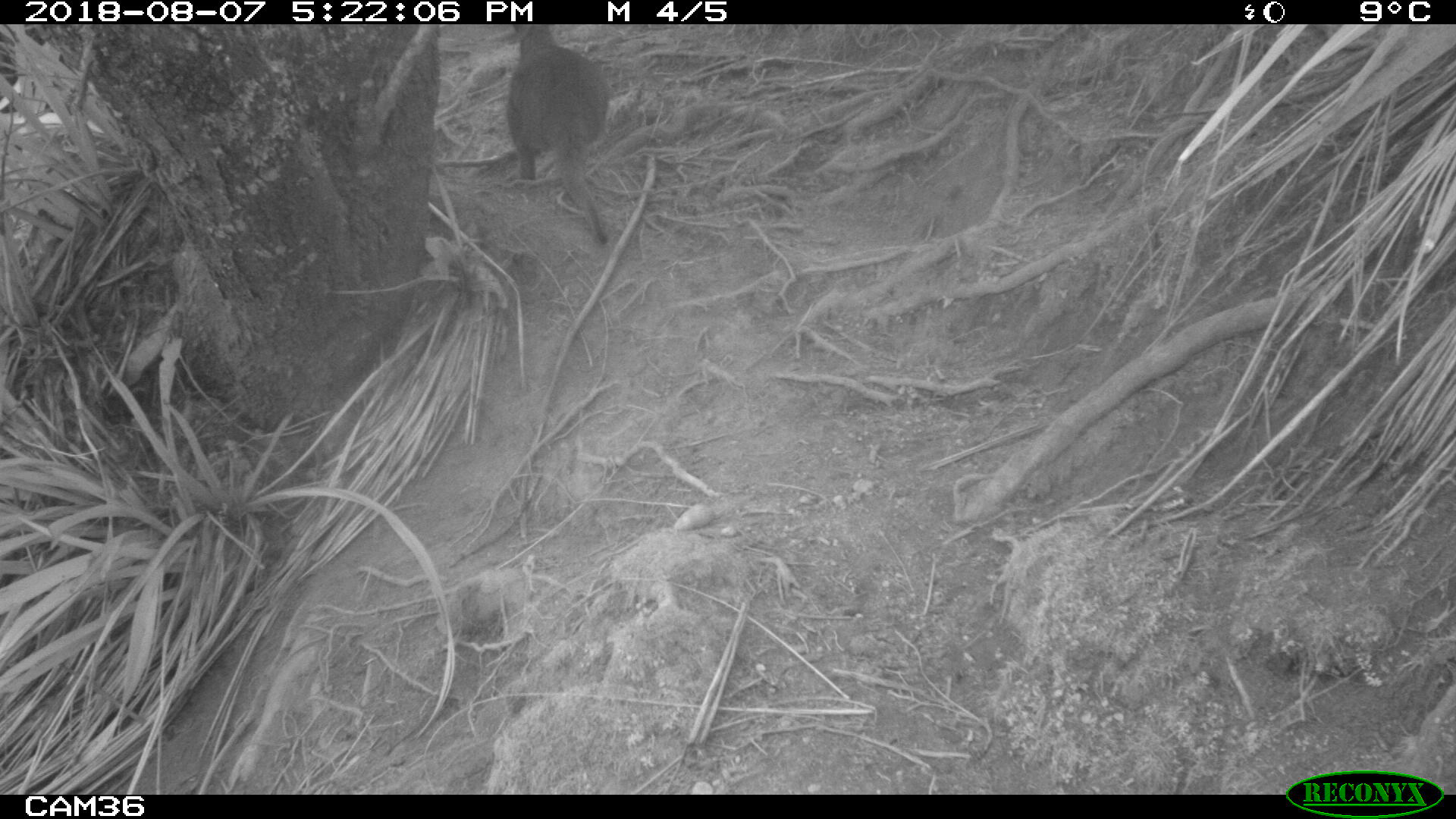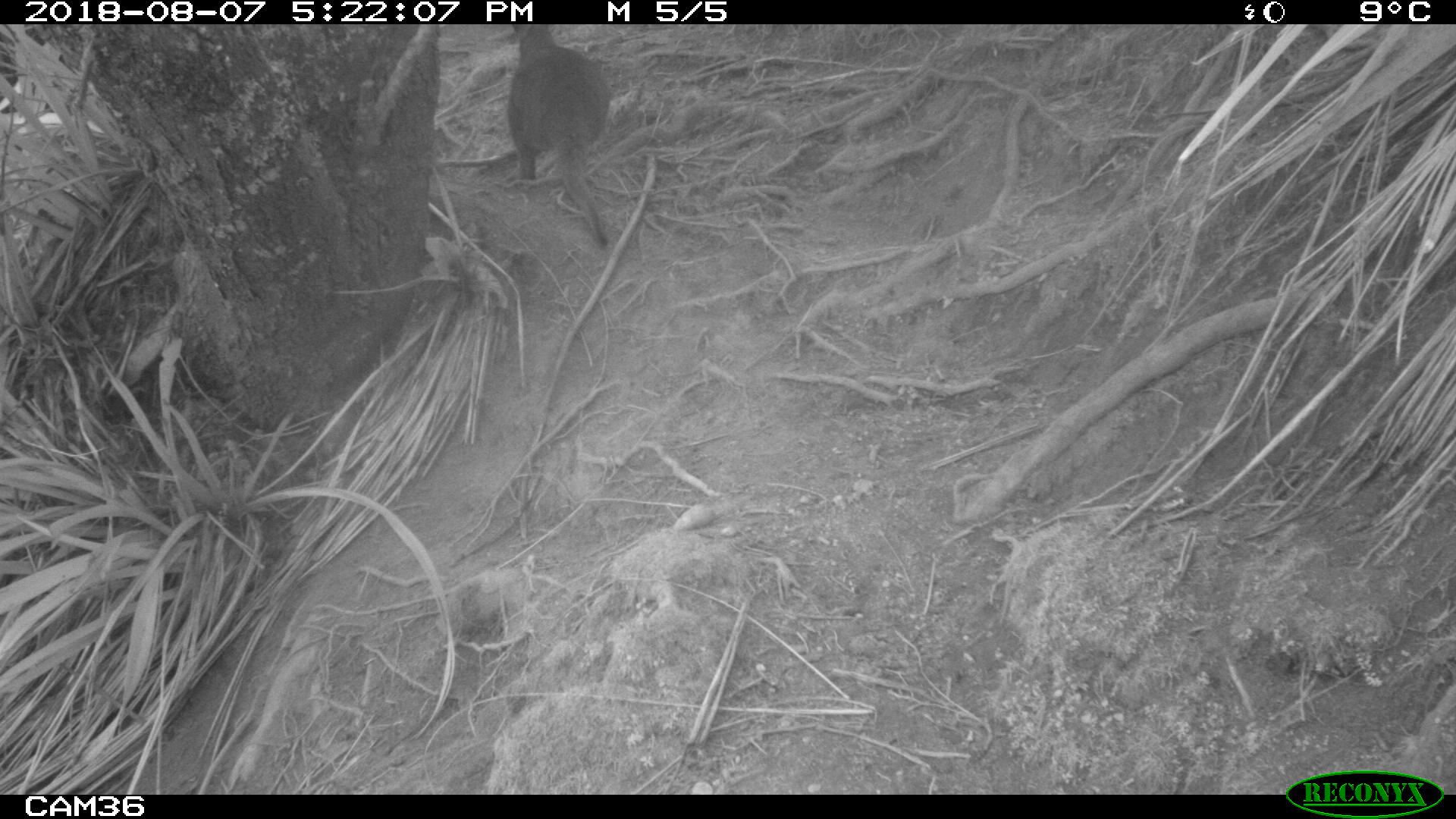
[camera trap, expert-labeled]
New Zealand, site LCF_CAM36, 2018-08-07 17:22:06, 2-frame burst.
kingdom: Animalia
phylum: Chordata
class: Mammalia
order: Diprotodontia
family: Macropodidae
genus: Notamacropus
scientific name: Notamacropus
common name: wallaby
Wallaby (Notamacropus).